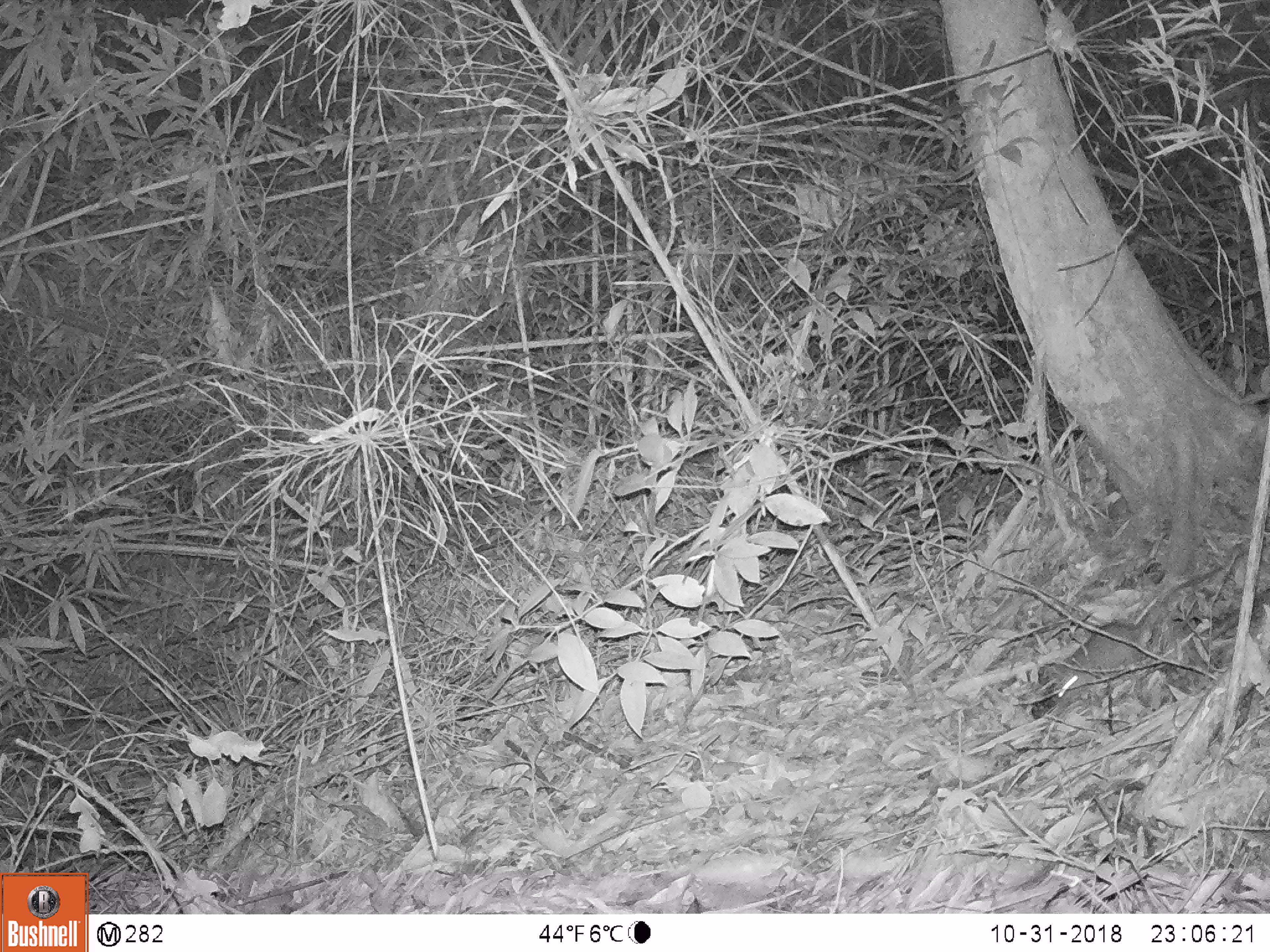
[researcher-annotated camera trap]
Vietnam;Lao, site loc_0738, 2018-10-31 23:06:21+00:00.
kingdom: Animalia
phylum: Chordata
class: Mammalia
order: Rodentia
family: Muridae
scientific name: Muridae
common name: old-world mice and rats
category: unidentified murid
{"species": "unidentified murid (old-world mice and rats) (Muridae)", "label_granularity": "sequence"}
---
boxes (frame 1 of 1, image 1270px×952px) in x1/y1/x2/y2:
unidentified murid: 1055/561/1224/706